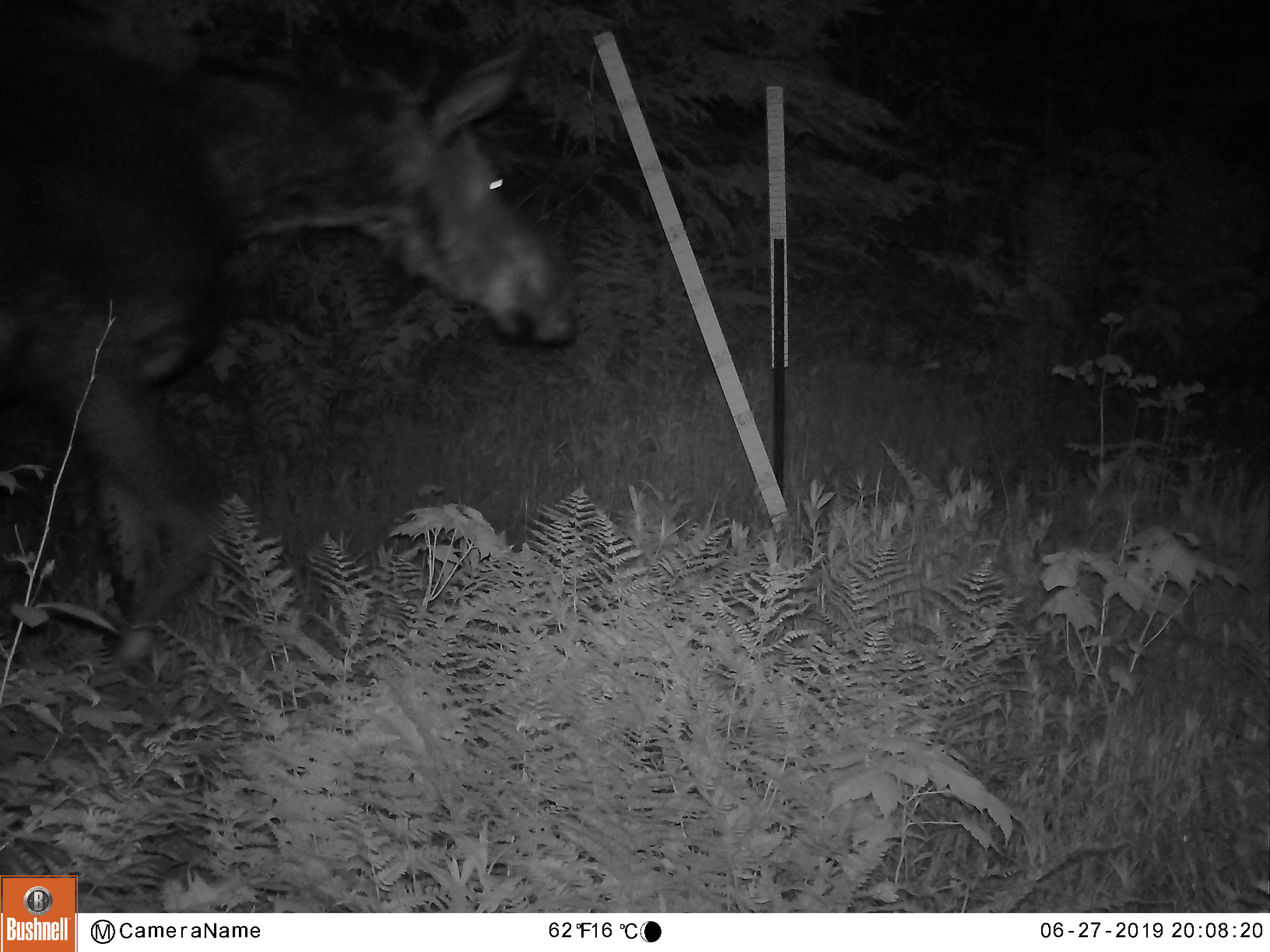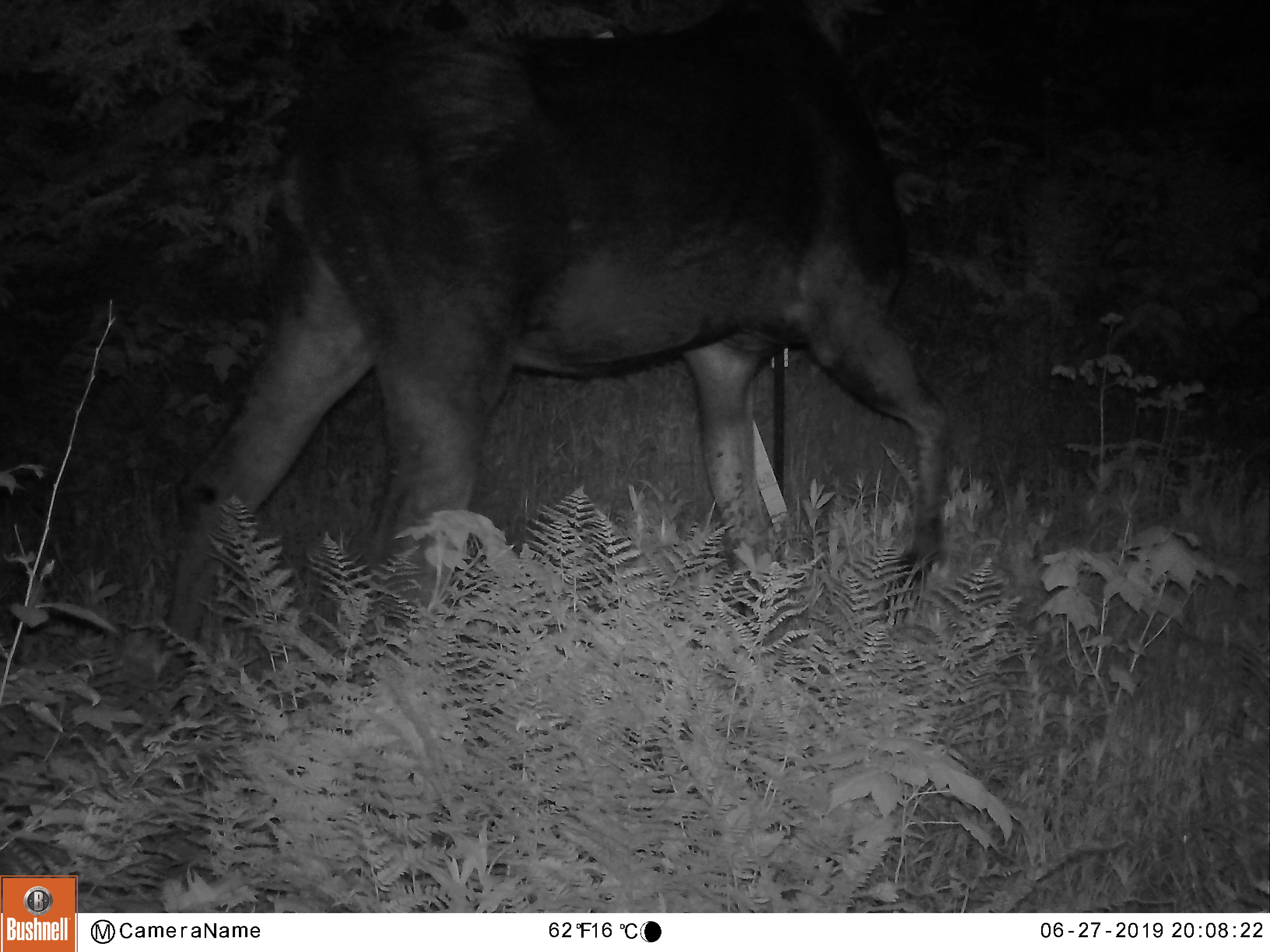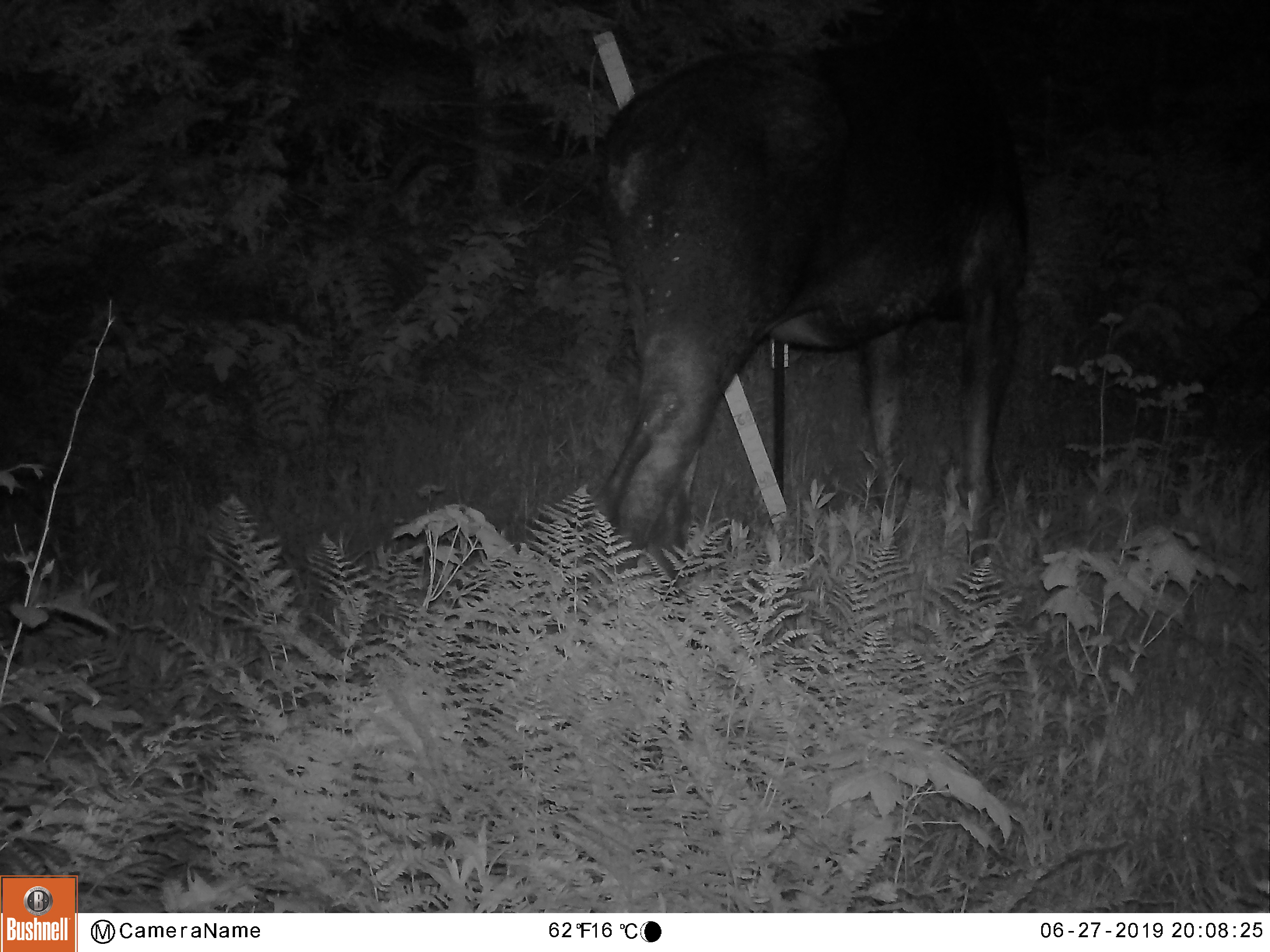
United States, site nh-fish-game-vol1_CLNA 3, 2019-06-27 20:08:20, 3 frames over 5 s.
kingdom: Animalia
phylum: Chordata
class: Mammalia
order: Artiodactyla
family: Cervidae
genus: Alces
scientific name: Alces alces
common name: moose